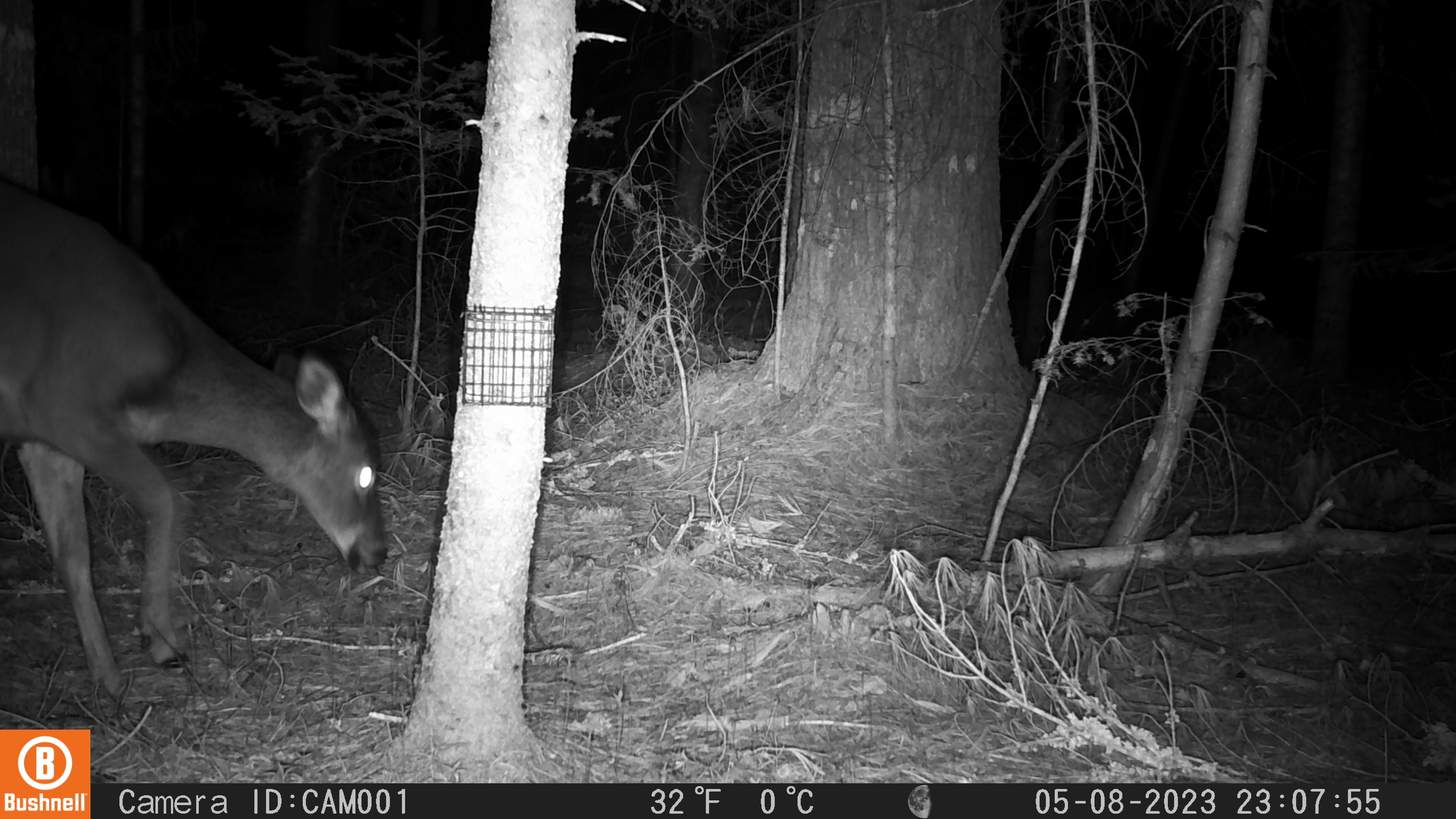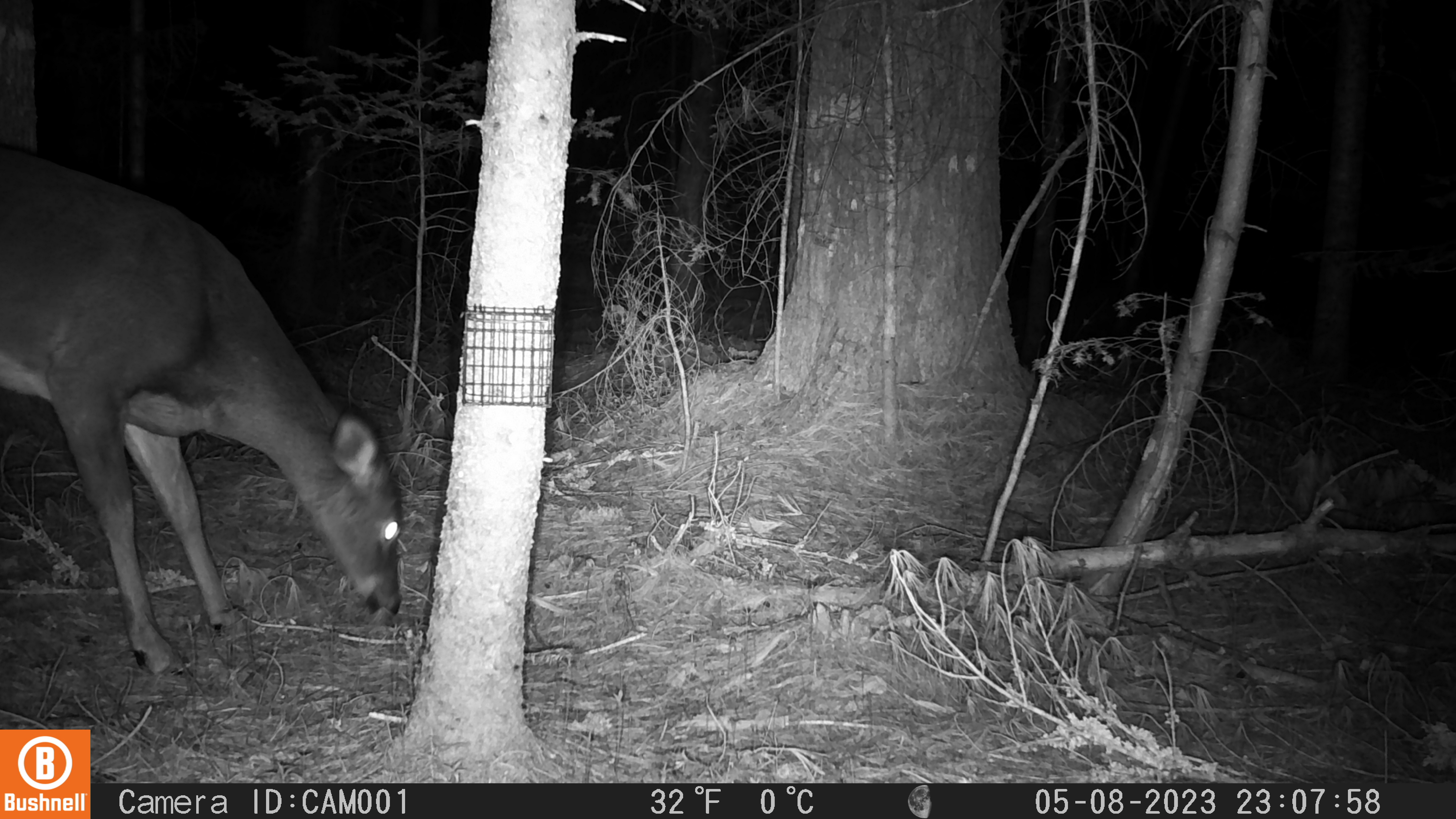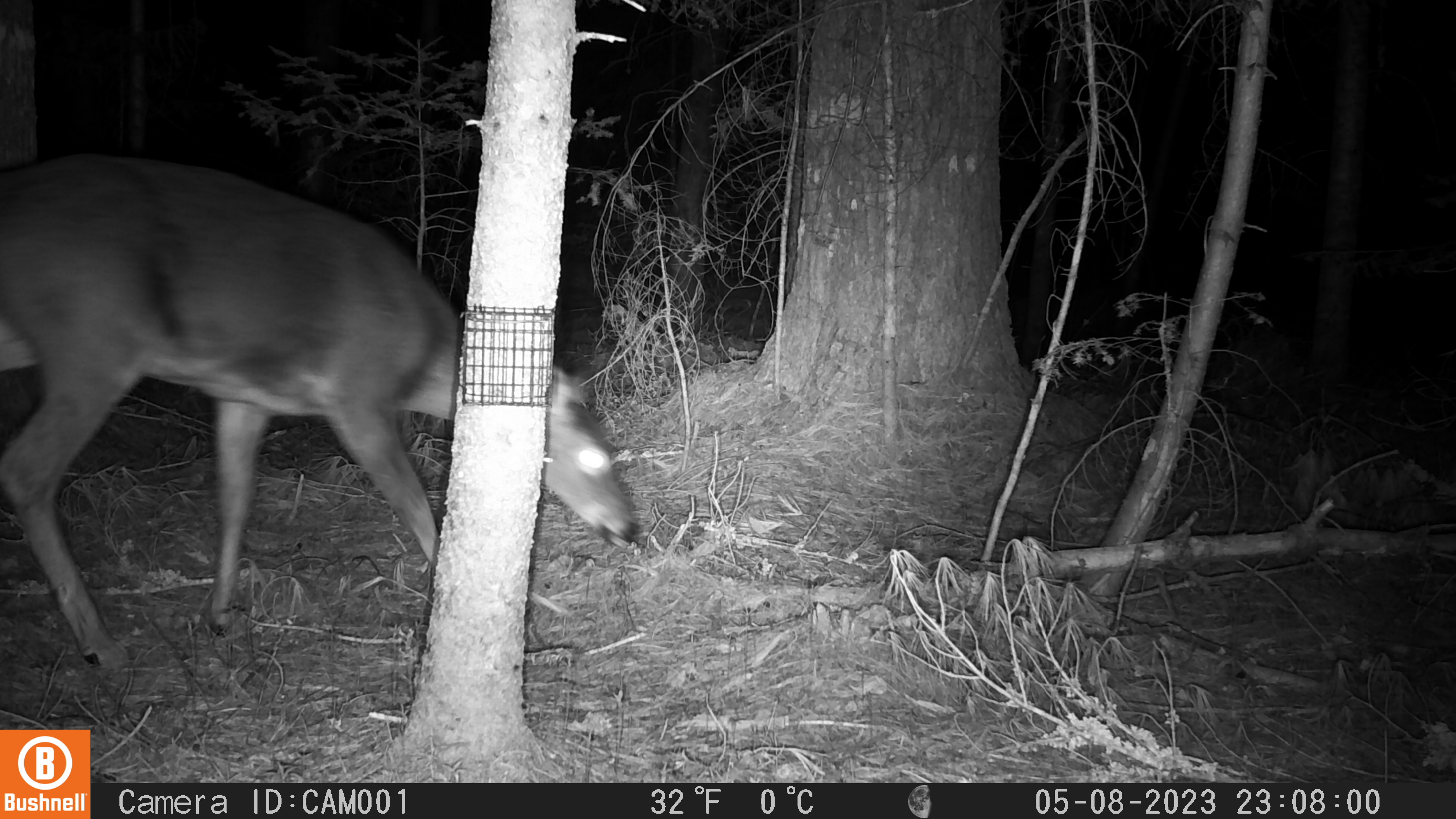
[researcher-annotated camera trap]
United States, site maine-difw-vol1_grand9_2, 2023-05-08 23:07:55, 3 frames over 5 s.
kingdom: Animalia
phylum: Chordata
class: Mammalia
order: Artiodactyla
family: Cervidae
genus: Odocoileus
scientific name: Odocoileus virginianus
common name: white-tailed deer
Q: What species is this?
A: White-tailed deer (Odocoileus virginianus).